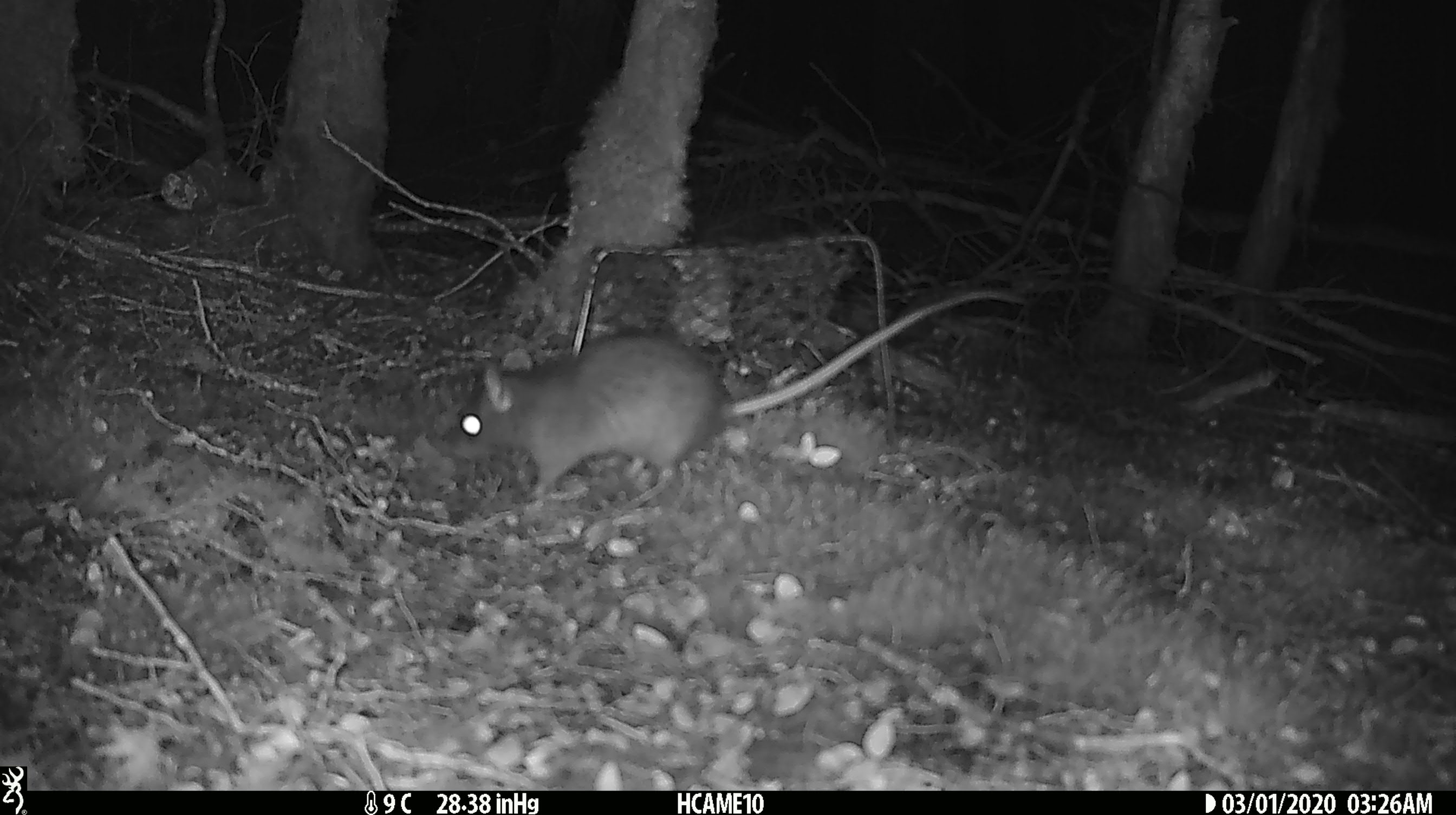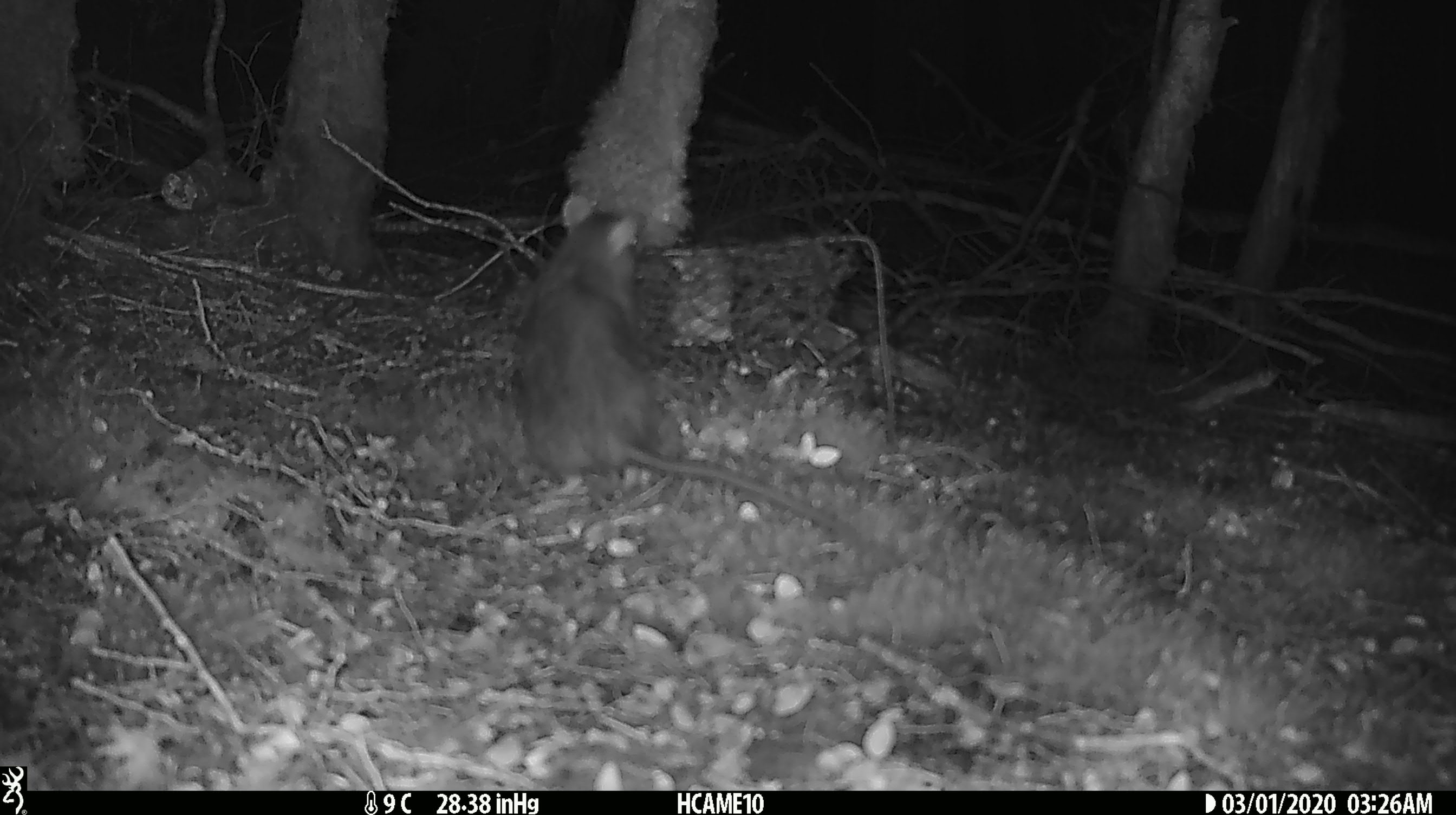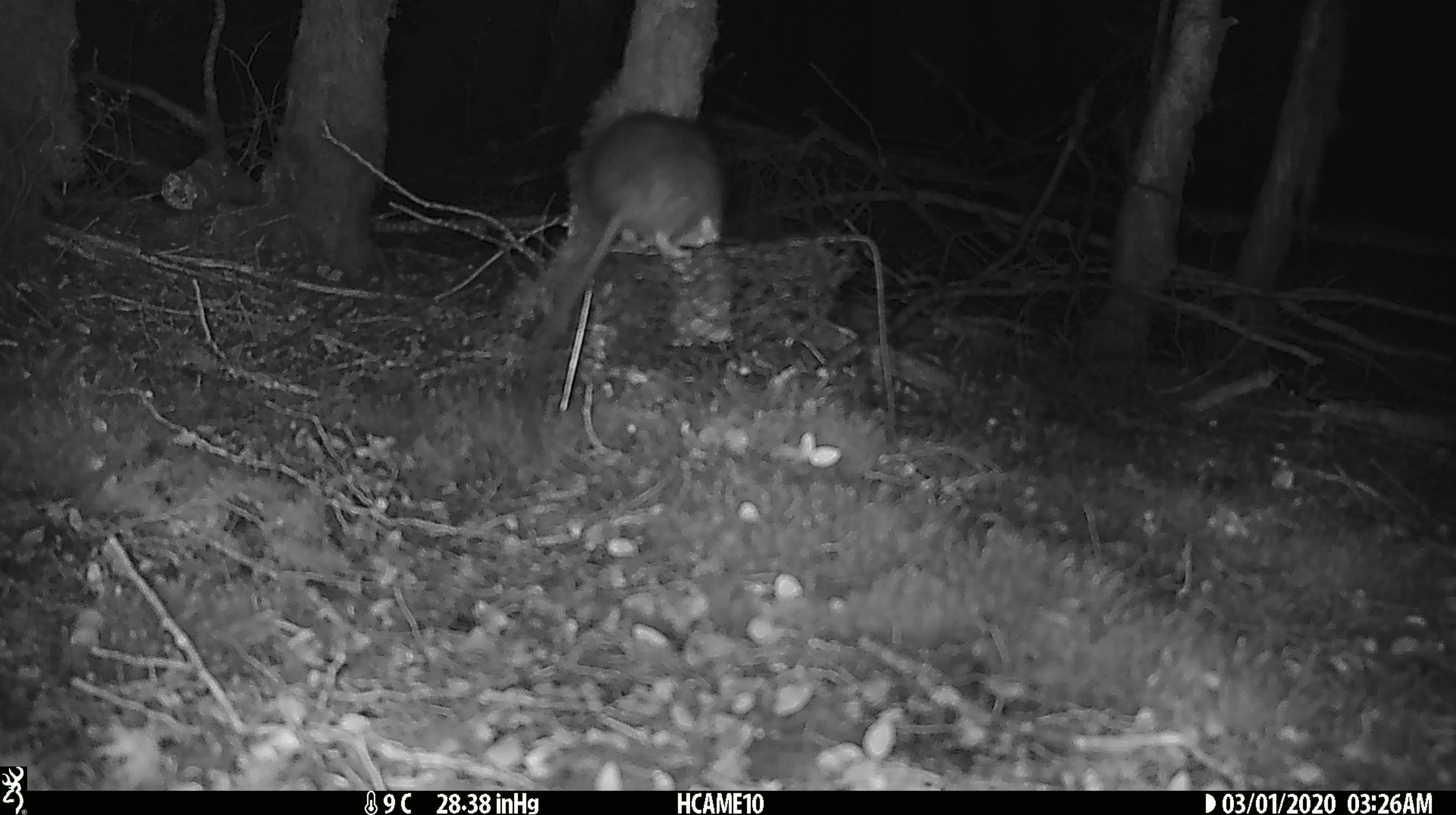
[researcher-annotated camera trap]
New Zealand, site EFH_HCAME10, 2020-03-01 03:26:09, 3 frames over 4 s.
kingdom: Animalia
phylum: Chordata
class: Mammalia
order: Rodentia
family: Muridae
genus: Rattus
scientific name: Rattus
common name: rat